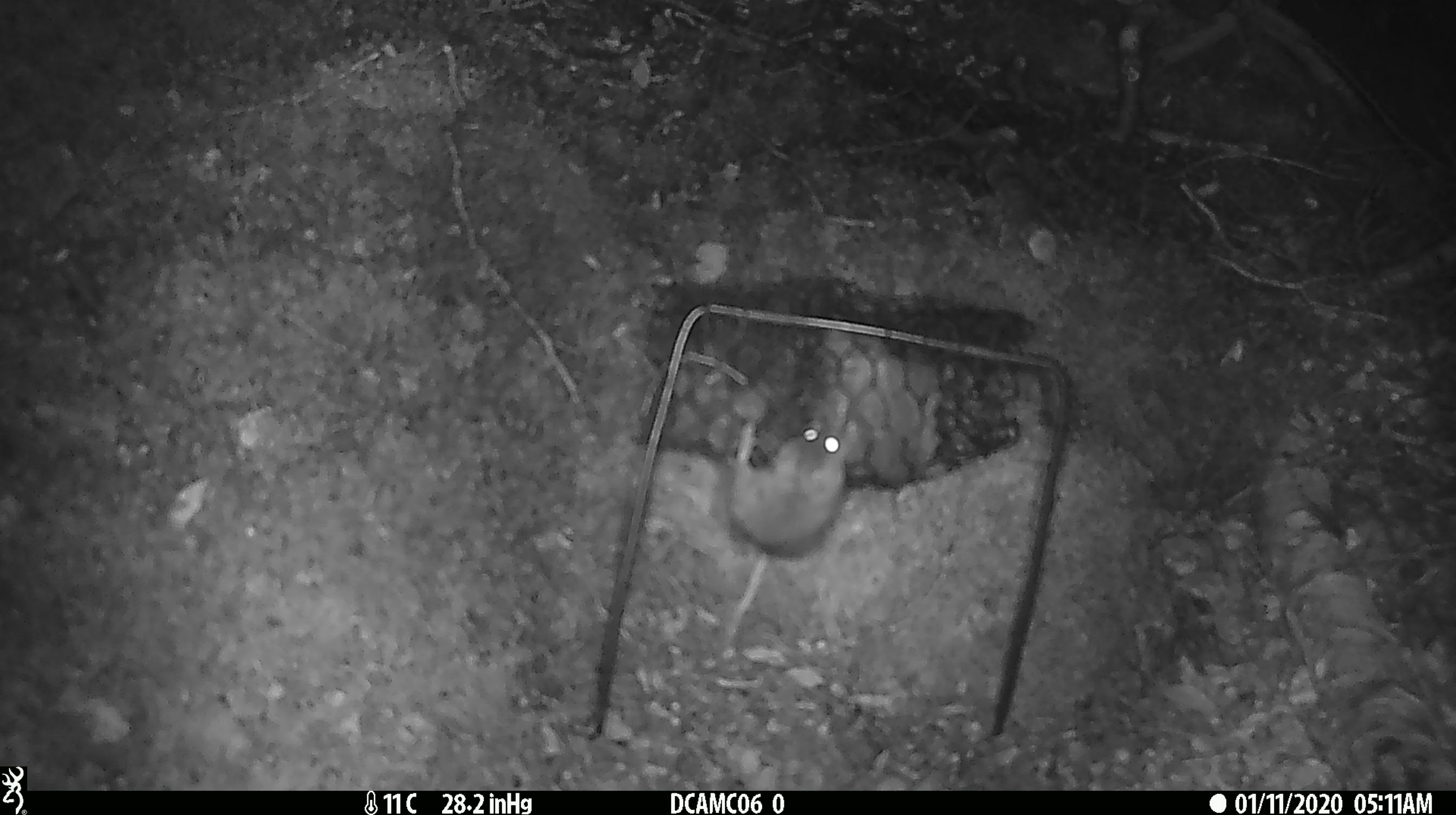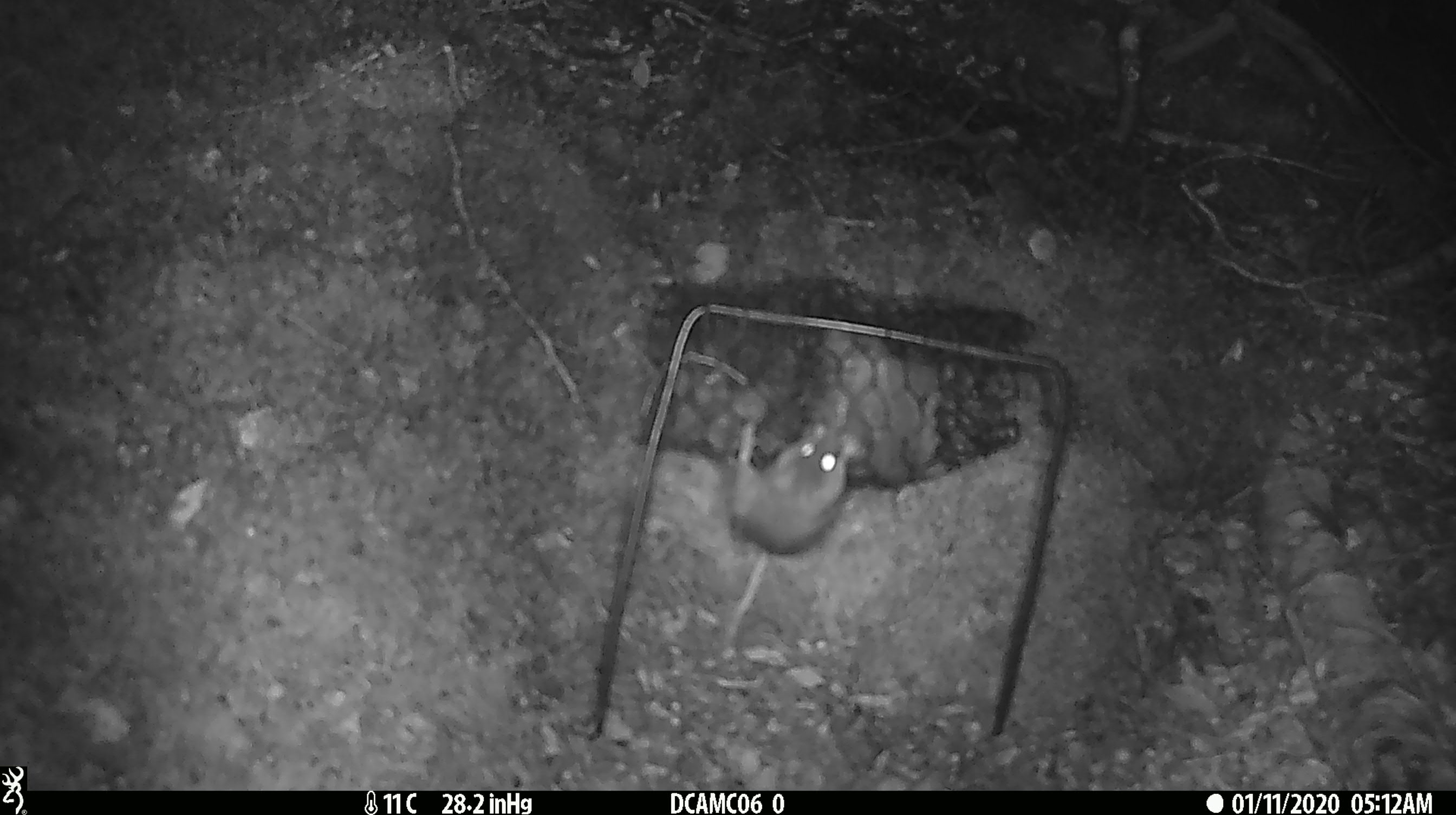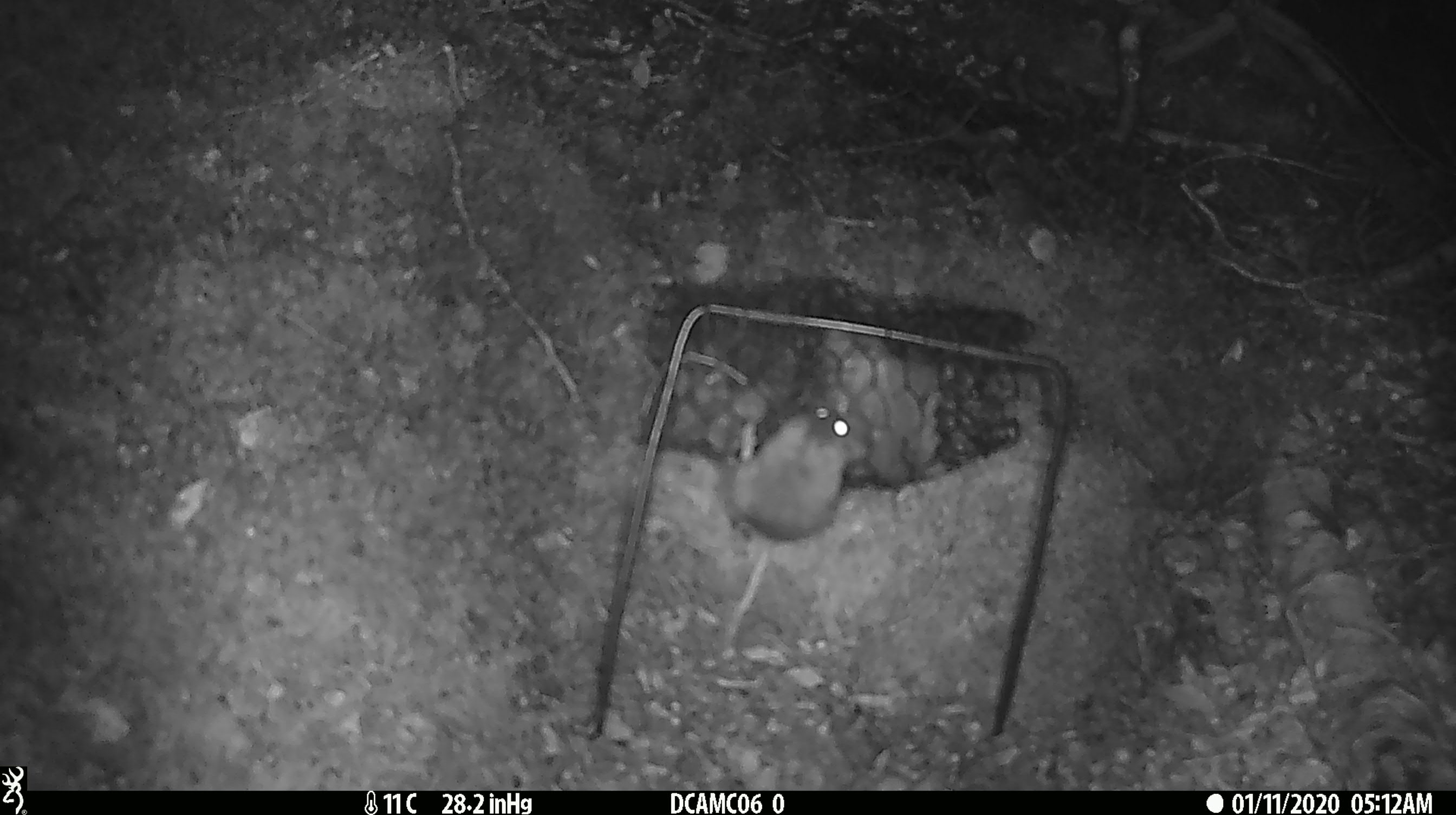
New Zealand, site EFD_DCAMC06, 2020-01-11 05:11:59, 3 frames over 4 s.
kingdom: Animalia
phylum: Chordata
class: Mammalia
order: Rodentia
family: Muridae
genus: Mus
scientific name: Mus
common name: mouse